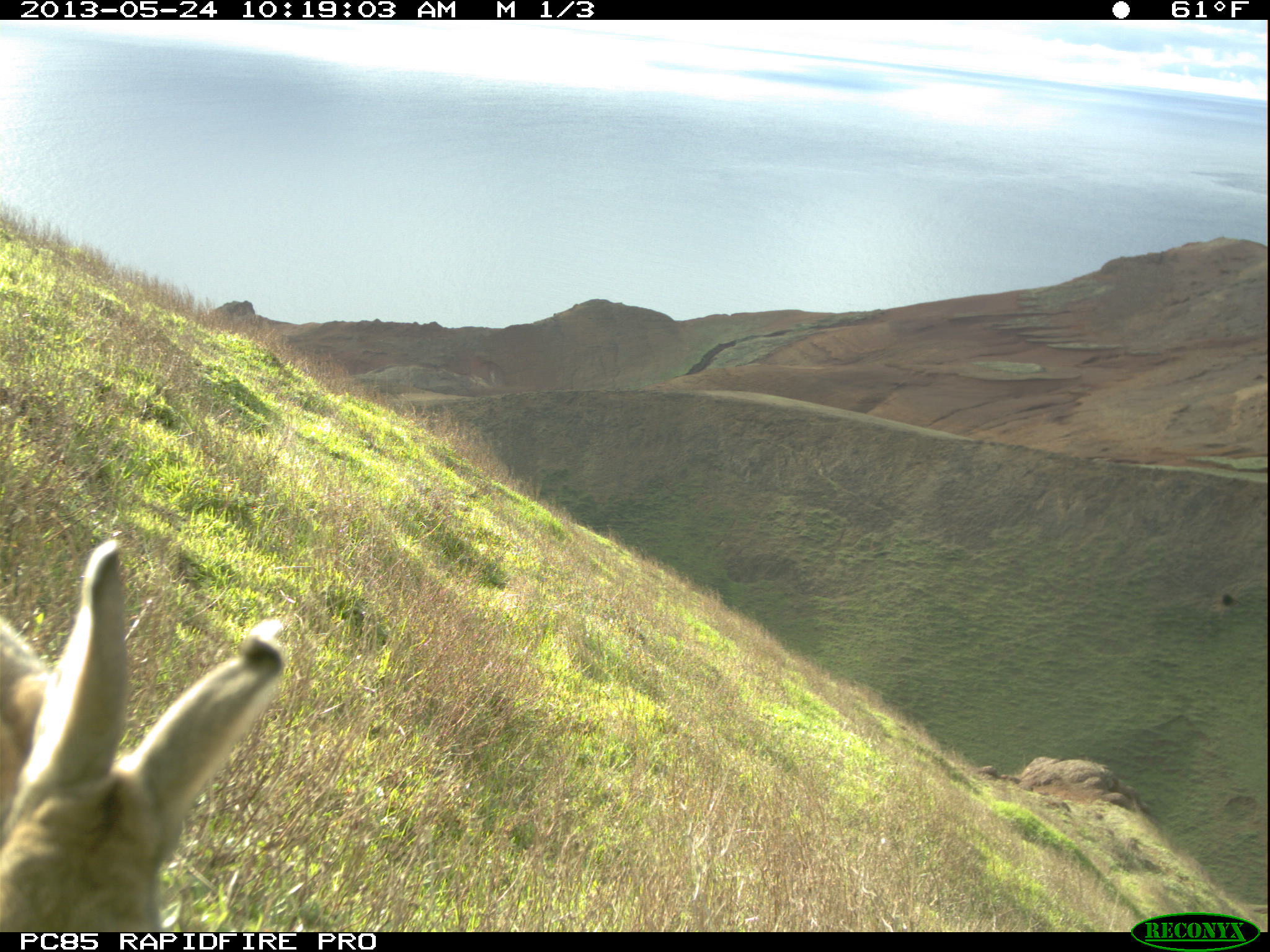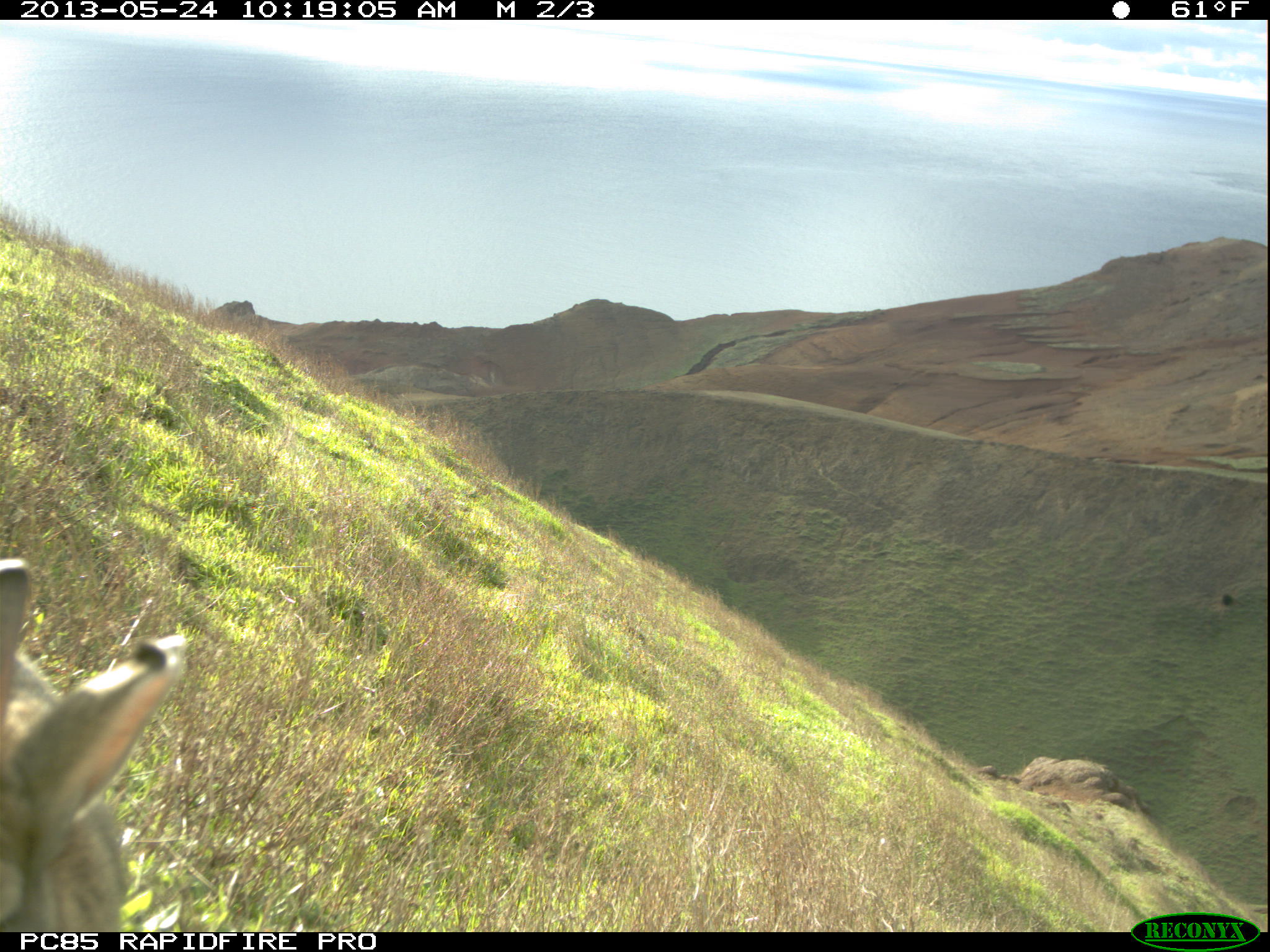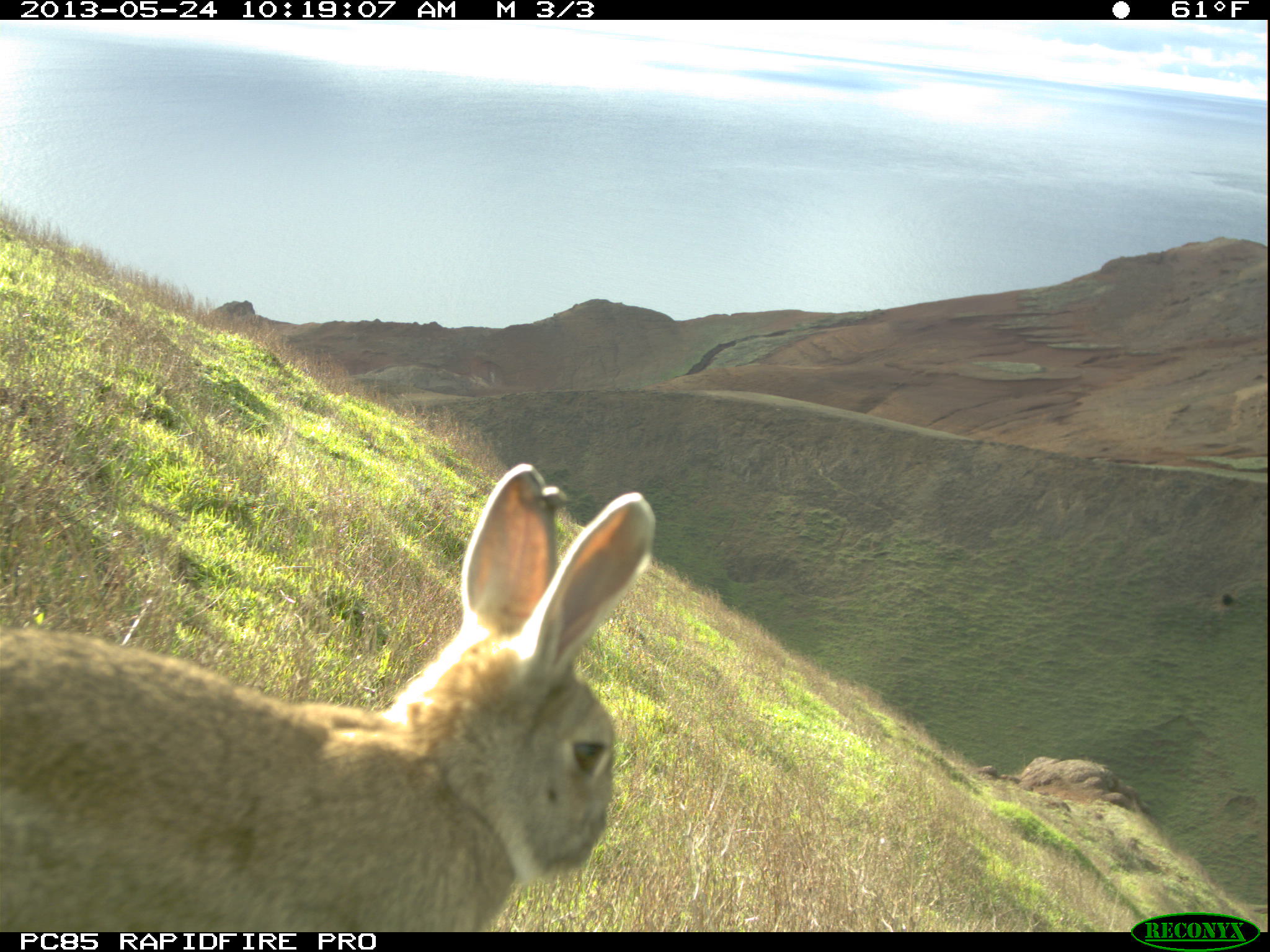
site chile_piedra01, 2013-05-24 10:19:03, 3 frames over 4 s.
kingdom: Animalia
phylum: Chordata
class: Mammalia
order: Lagomorpha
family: Leporidae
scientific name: Leporidae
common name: rabbits and hares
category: rabbit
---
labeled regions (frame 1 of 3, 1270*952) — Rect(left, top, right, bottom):
rabbit: Rect(0, 537, 288, 933)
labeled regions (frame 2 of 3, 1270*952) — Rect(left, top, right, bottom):
rabbit: Rect(1, 558, 189, 933)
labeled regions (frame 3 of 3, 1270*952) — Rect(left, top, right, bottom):
rabbit: Rect(0, 464, 654, 932)